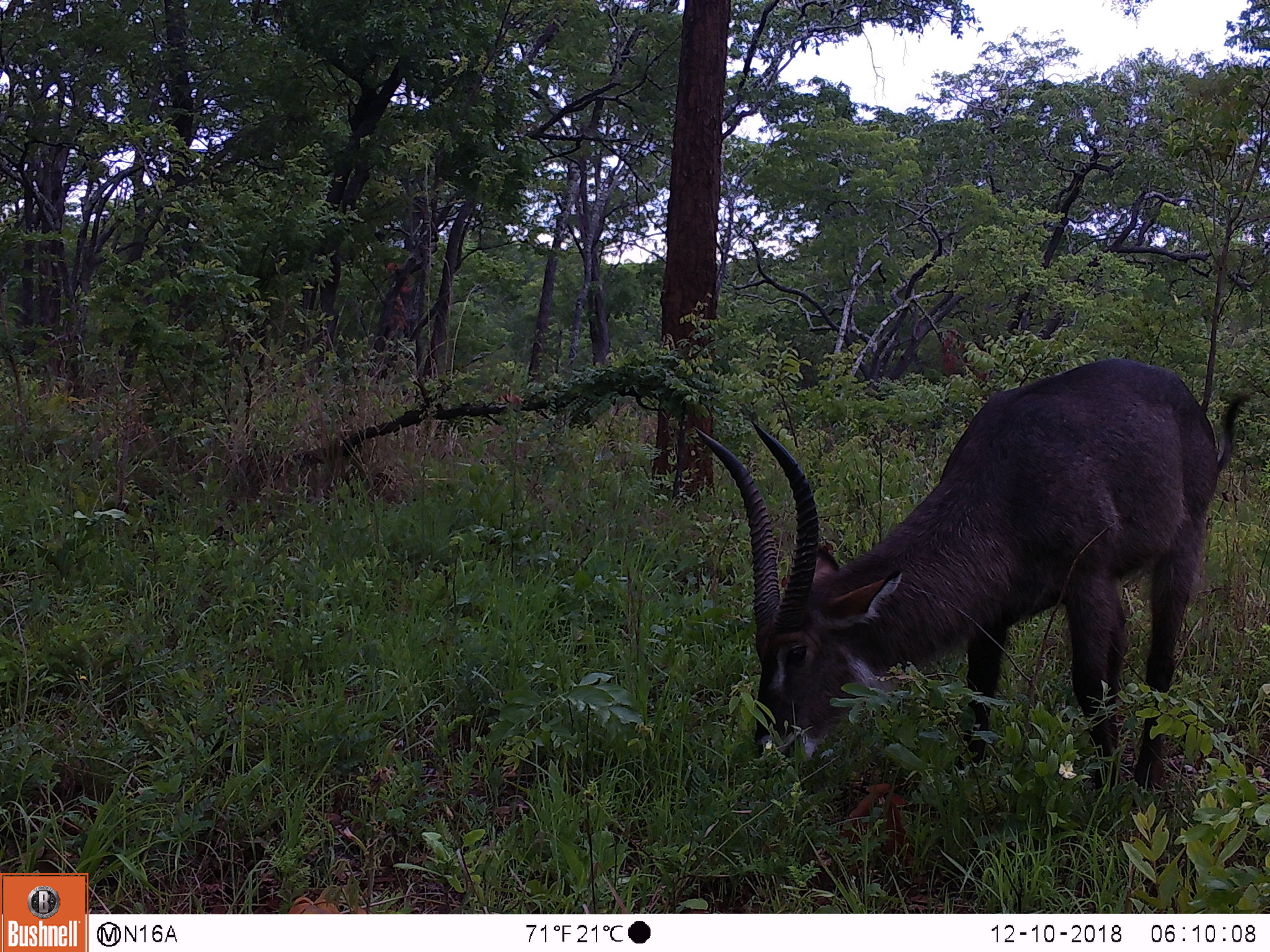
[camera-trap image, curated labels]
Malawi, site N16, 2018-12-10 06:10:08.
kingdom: Animalia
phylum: Chordata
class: Mammalia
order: Artiodactyla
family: Bovidae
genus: Kobus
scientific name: Kobus ellipsiprymnus ellipsiprymnus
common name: common waterbuck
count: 1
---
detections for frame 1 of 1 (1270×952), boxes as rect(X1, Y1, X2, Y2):
common waterbuck: rect(691, 349, 1255, 822)